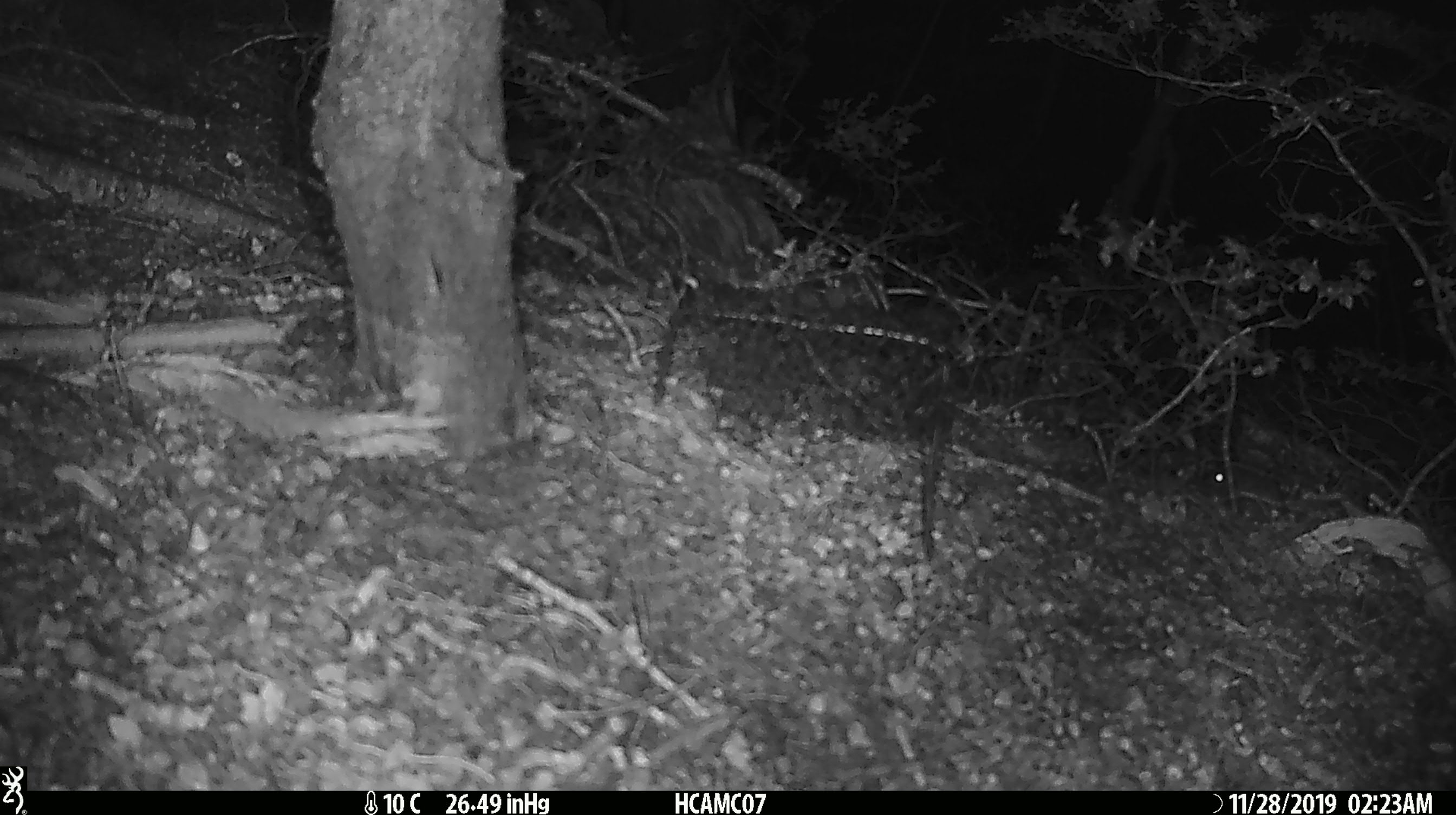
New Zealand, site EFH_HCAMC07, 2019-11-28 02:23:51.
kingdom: Animalia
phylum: Chordata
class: Mammalia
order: Rodentia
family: Muridae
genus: Mus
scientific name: Mus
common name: mouse